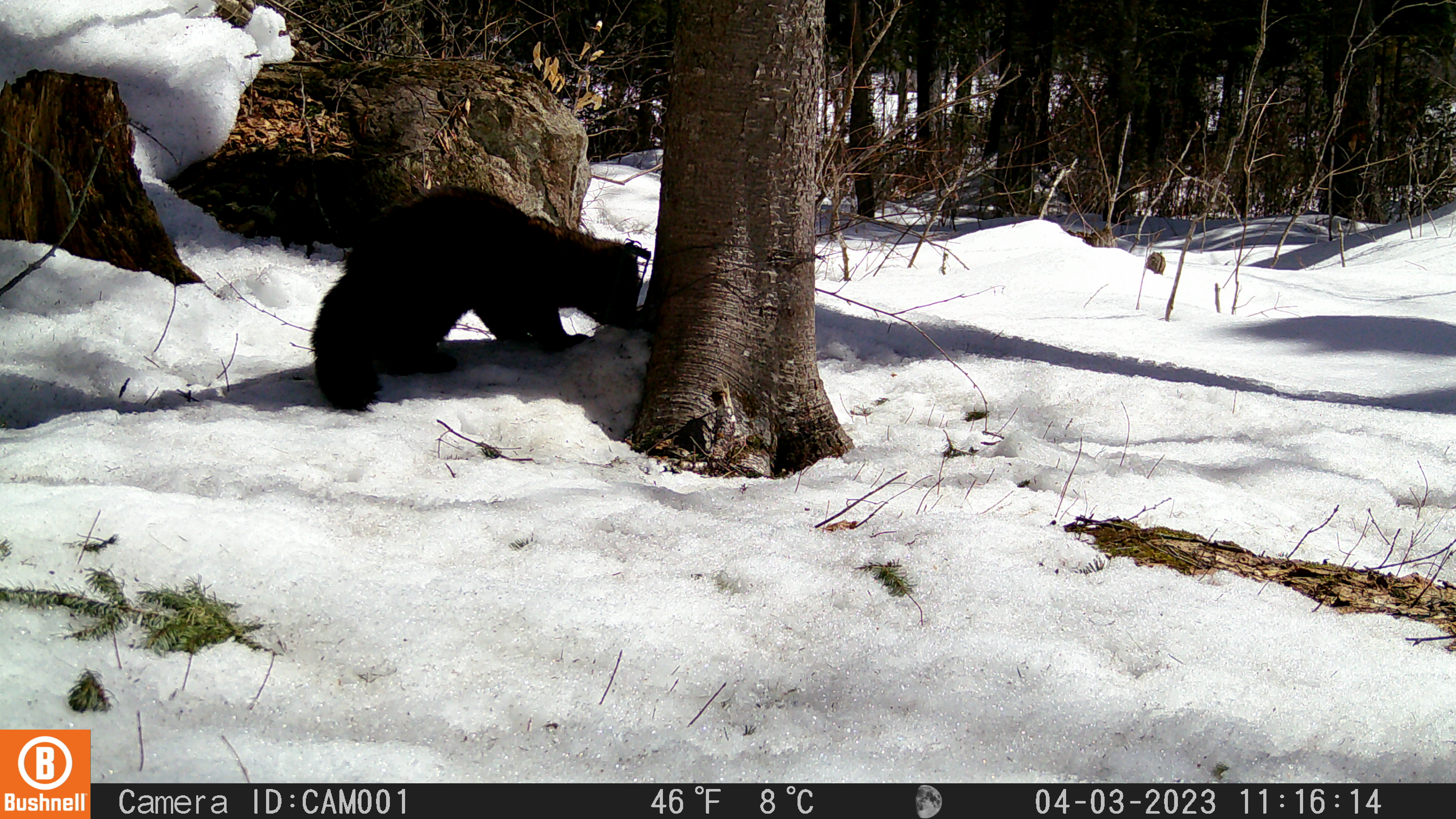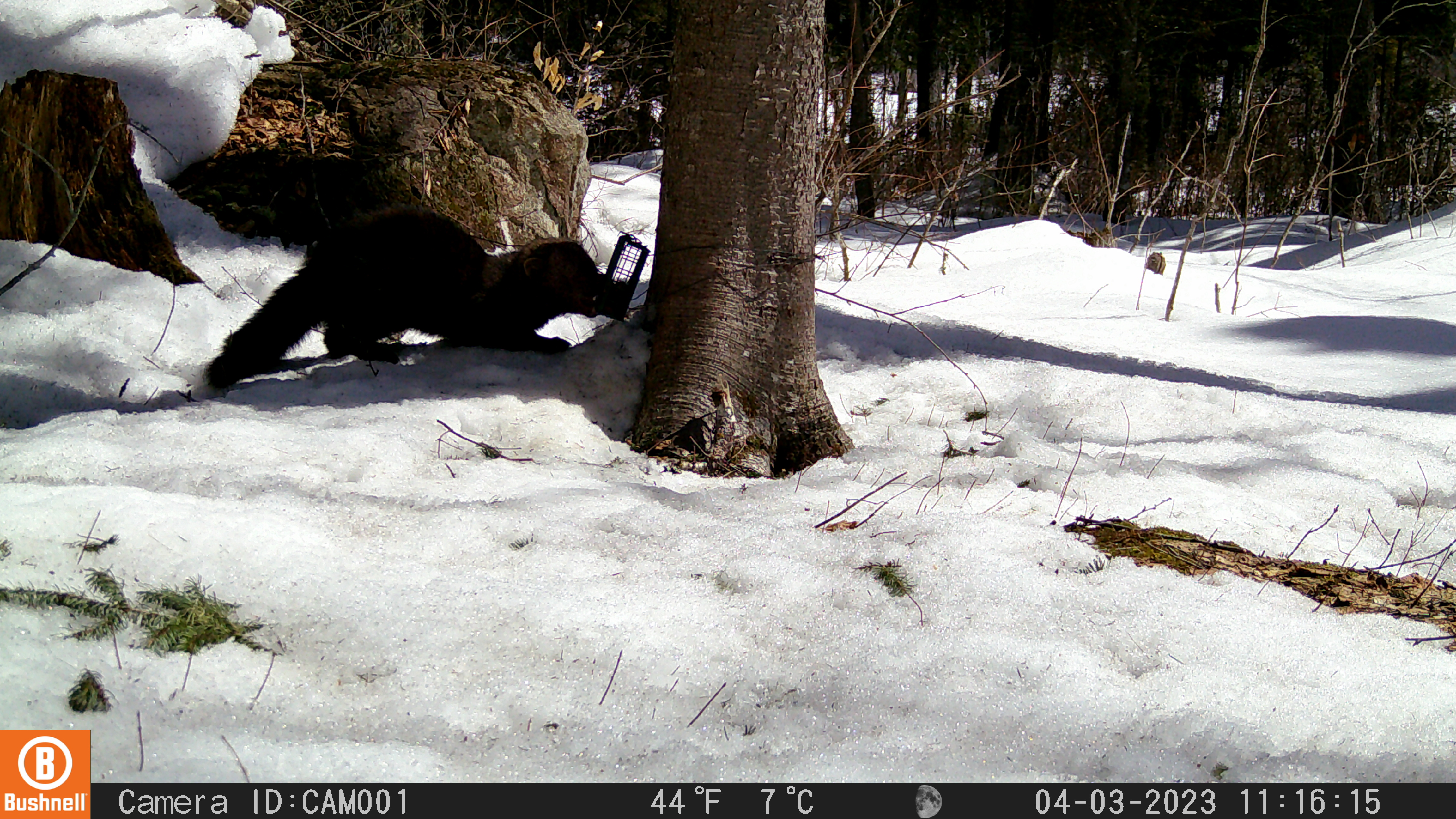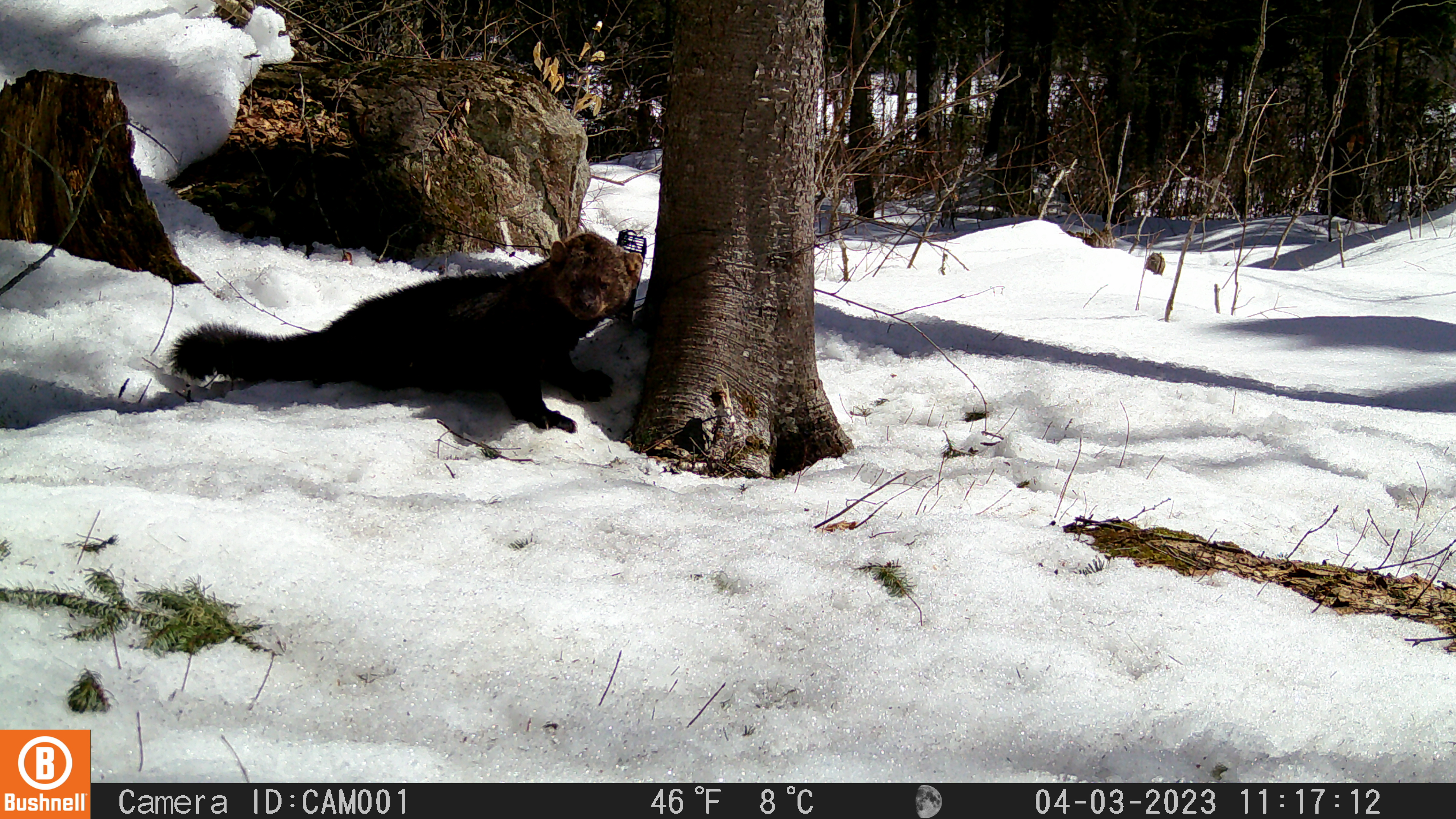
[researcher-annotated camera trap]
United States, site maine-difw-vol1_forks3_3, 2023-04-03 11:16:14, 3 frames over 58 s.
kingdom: Animalia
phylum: Chordata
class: Mammalia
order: Carnivora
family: Mustelidae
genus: Pekania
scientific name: Pekania pennanti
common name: fisher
Fisher (Pekania pennanti).